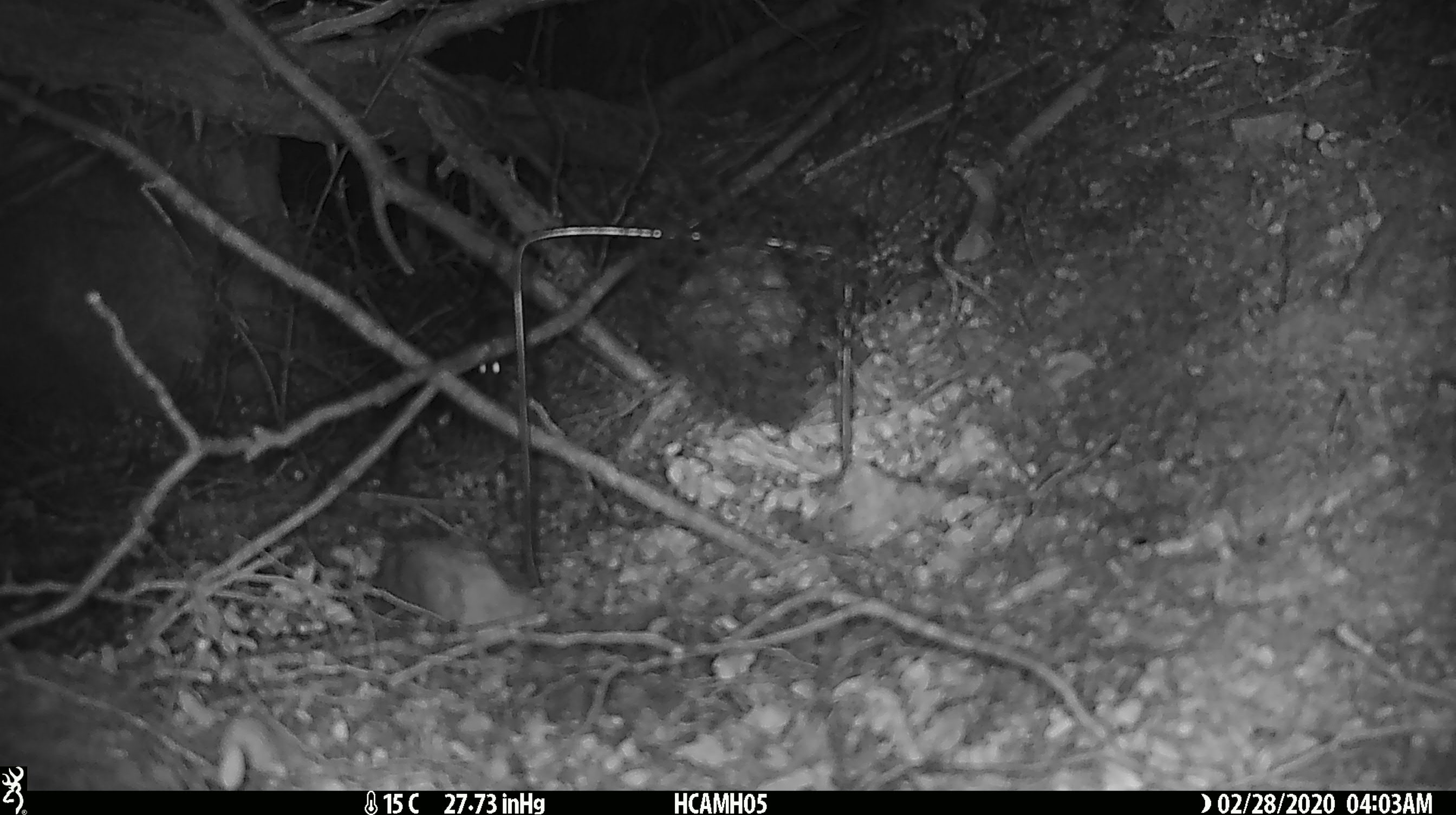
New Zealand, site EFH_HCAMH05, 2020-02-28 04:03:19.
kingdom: Animalia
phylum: Chordata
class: Mammalia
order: Rodentia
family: Muridae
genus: Mus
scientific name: Mus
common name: mouse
Mouse (Mus).